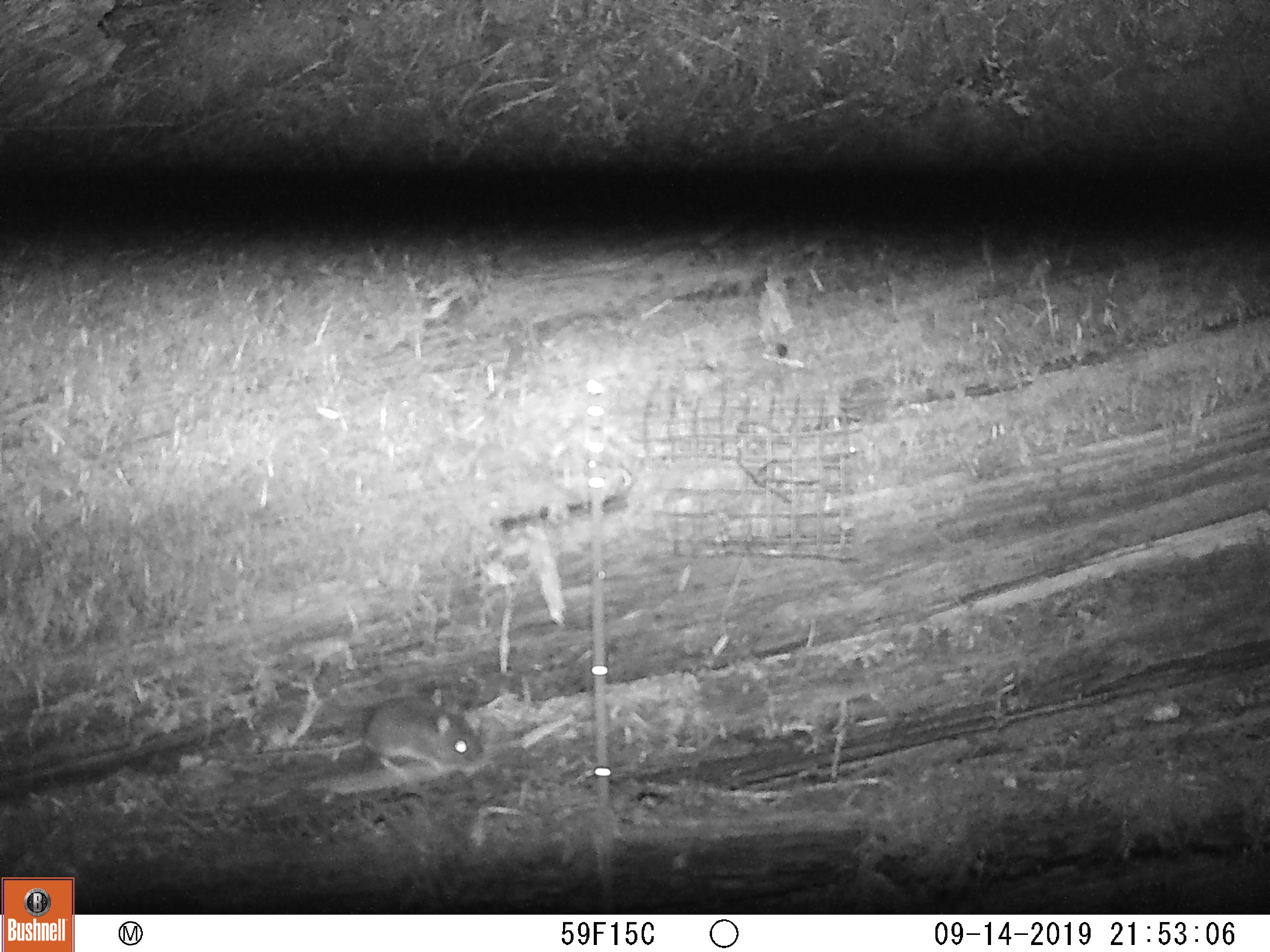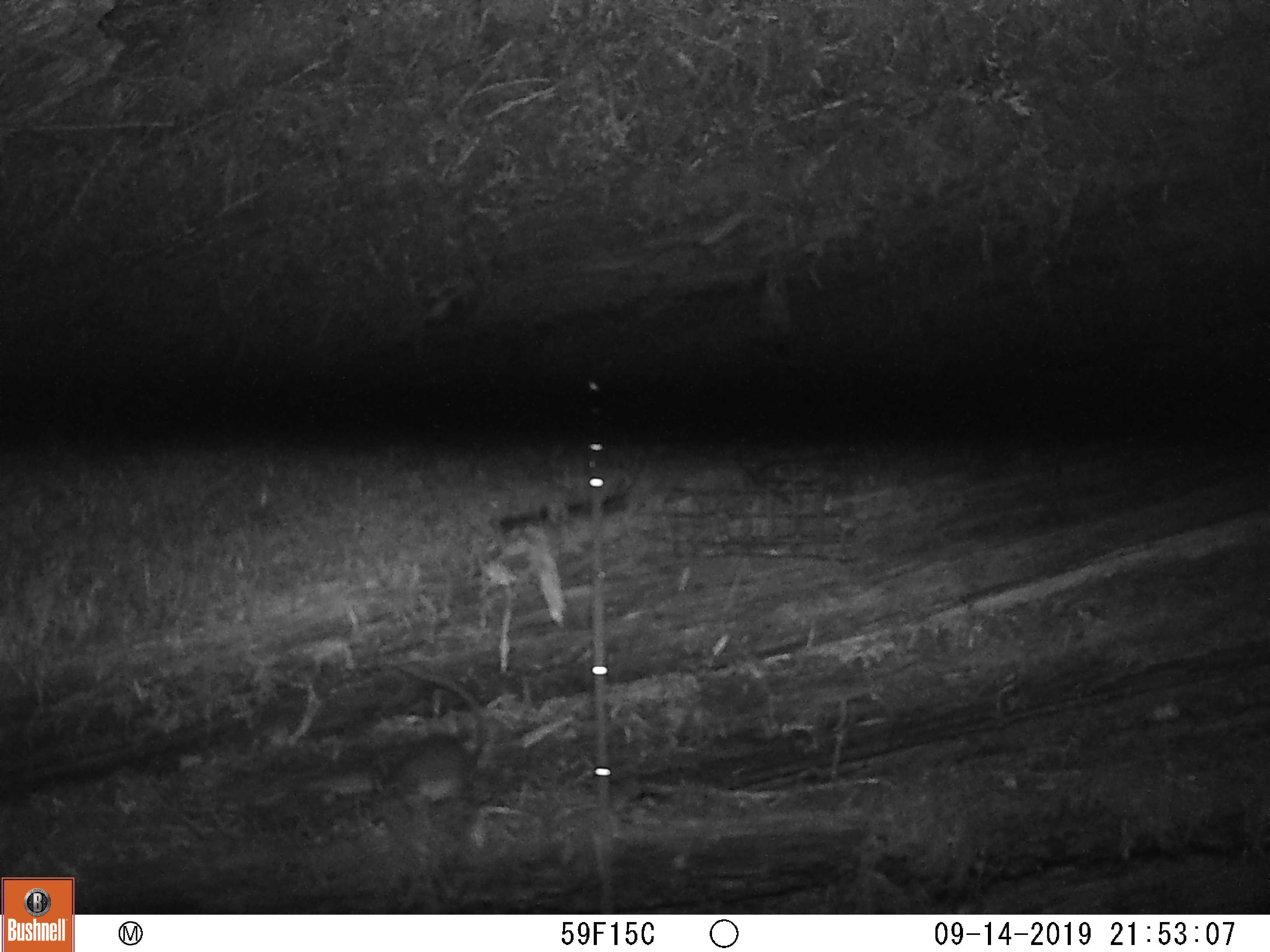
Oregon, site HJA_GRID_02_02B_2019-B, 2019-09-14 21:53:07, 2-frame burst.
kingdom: Animalia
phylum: Chordata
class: Mammalia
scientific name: Mammalia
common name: small mammal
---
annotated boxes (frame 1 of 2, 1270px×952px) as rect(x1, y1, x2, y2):
small mammal: rect(182, 688, 501, 796)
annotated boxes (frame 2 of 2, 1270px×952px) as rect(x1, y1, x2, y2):
small mammal: rect(340, 626, 516, 842)